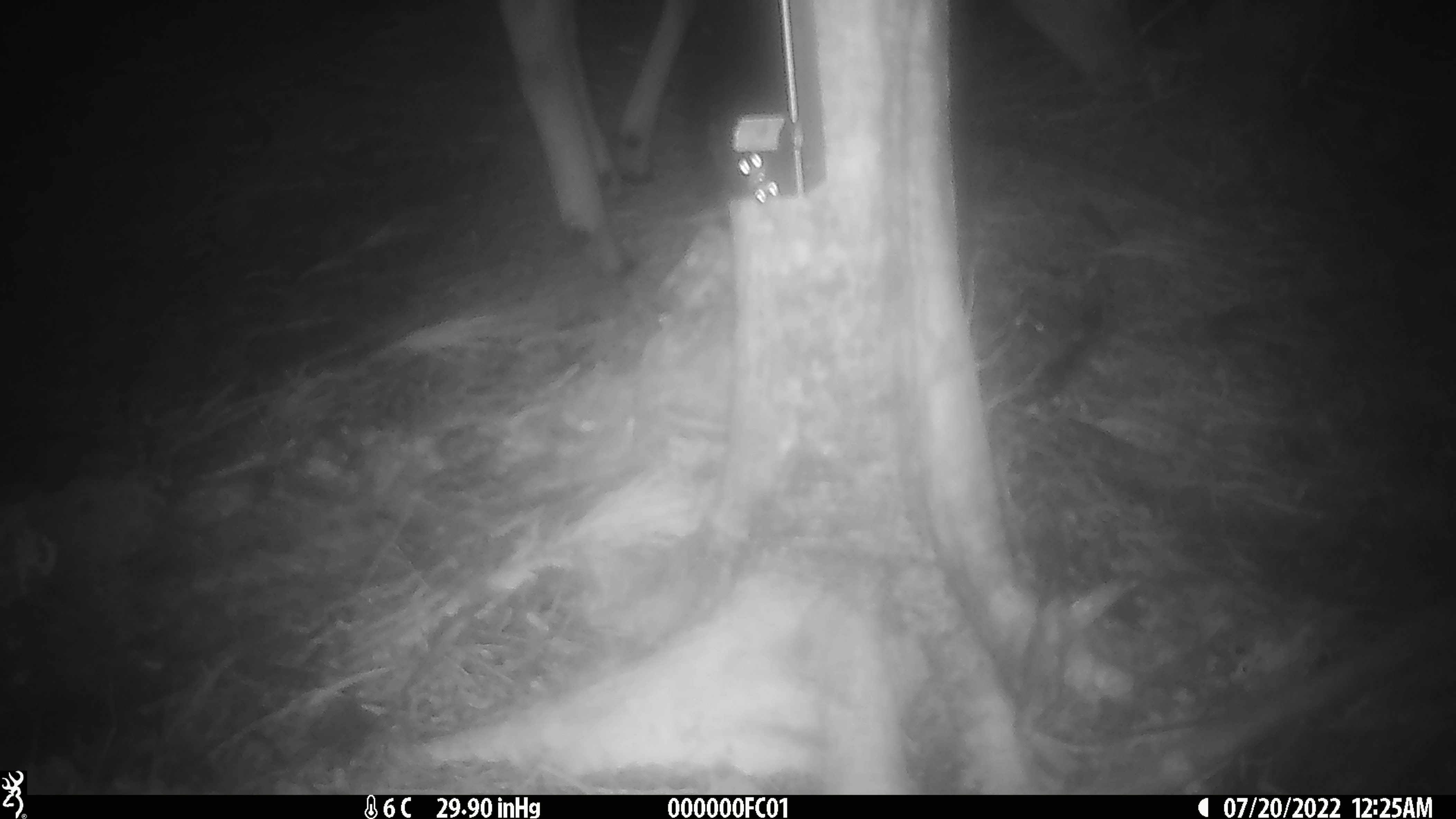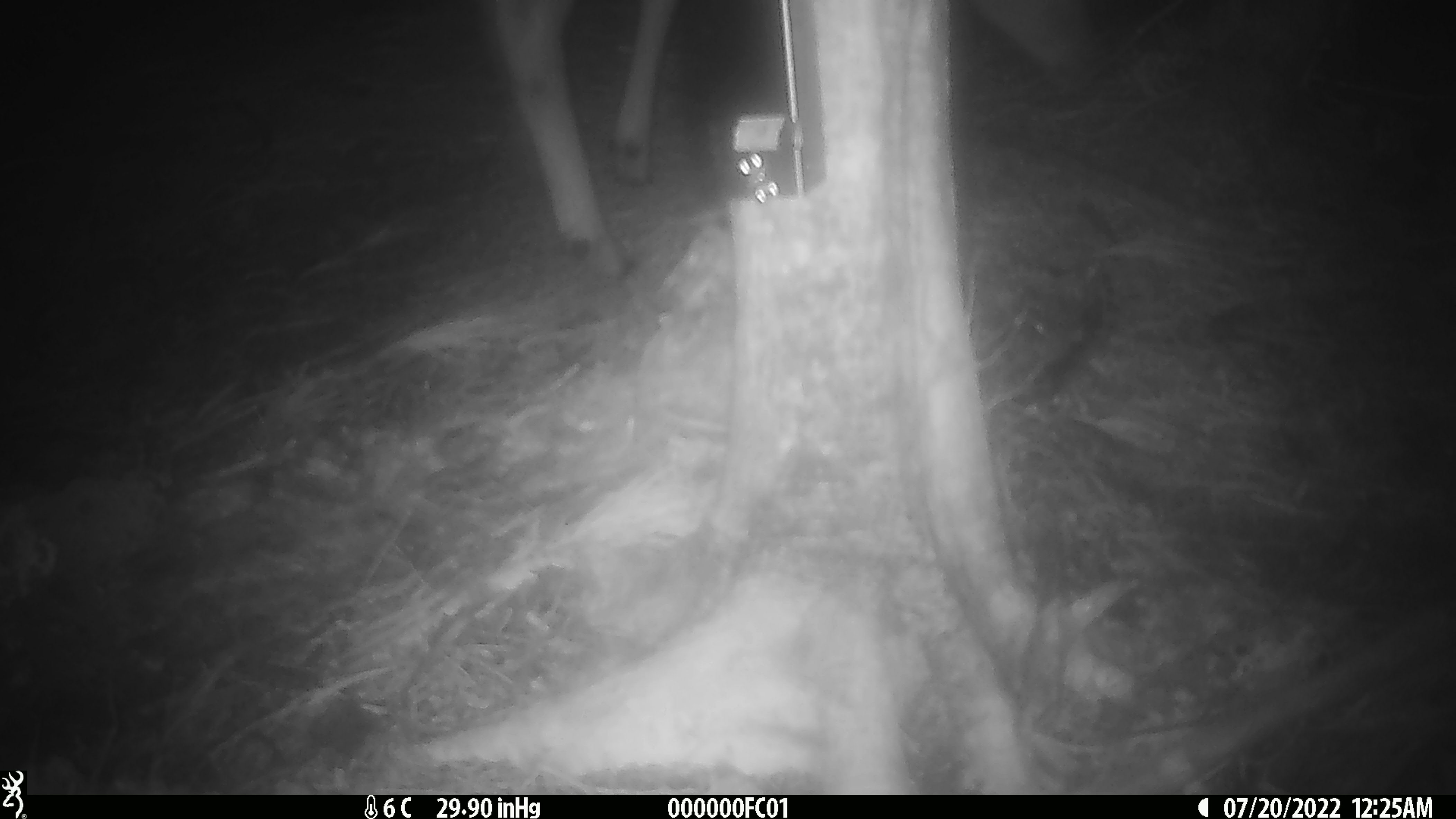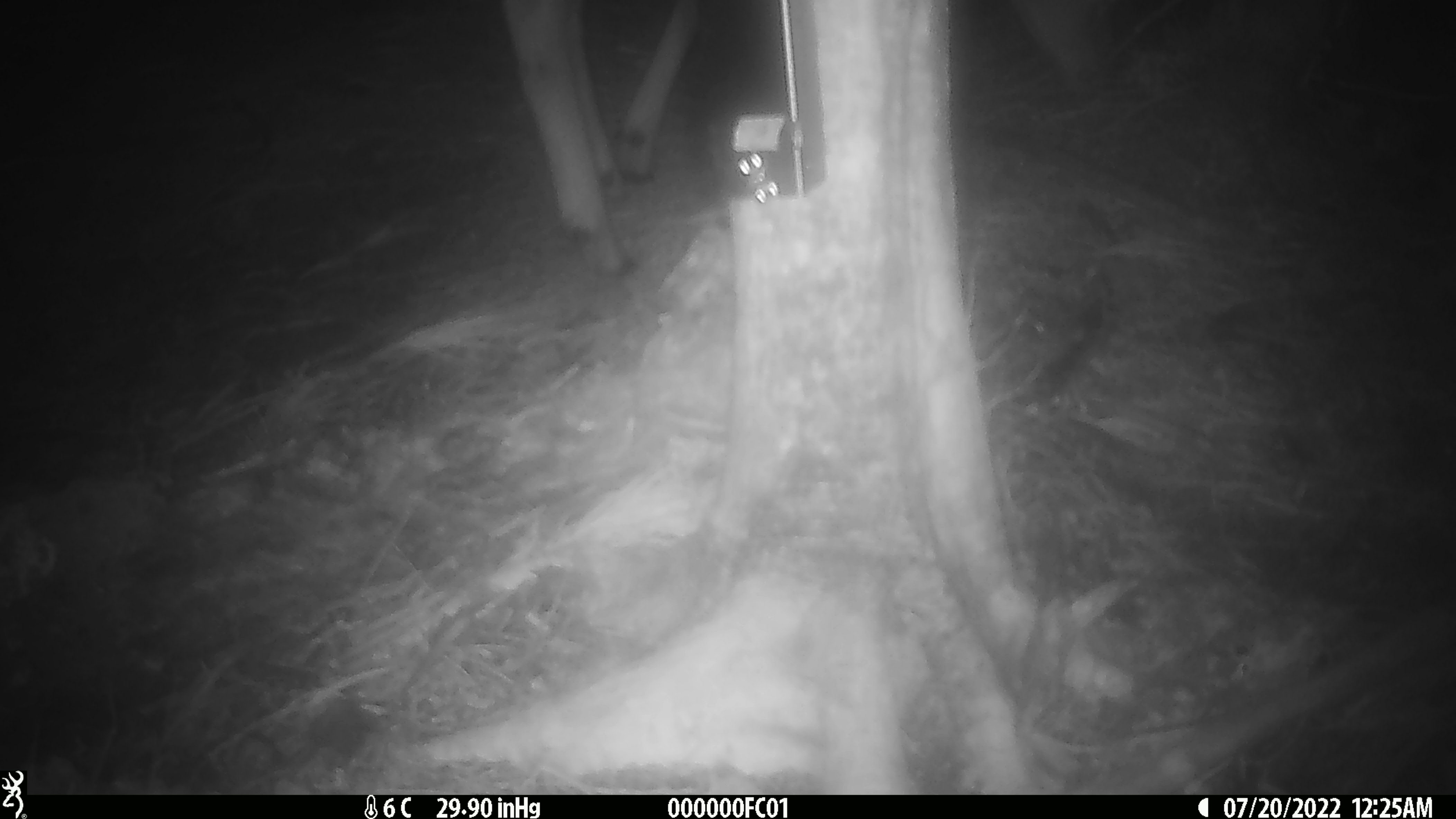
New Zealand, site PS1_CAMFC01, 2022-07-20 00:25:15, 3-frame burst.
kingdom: Animalia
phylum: Chordata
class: Mammalia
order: Artiodactyla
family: Cervidae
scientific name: Cervidae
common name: deer